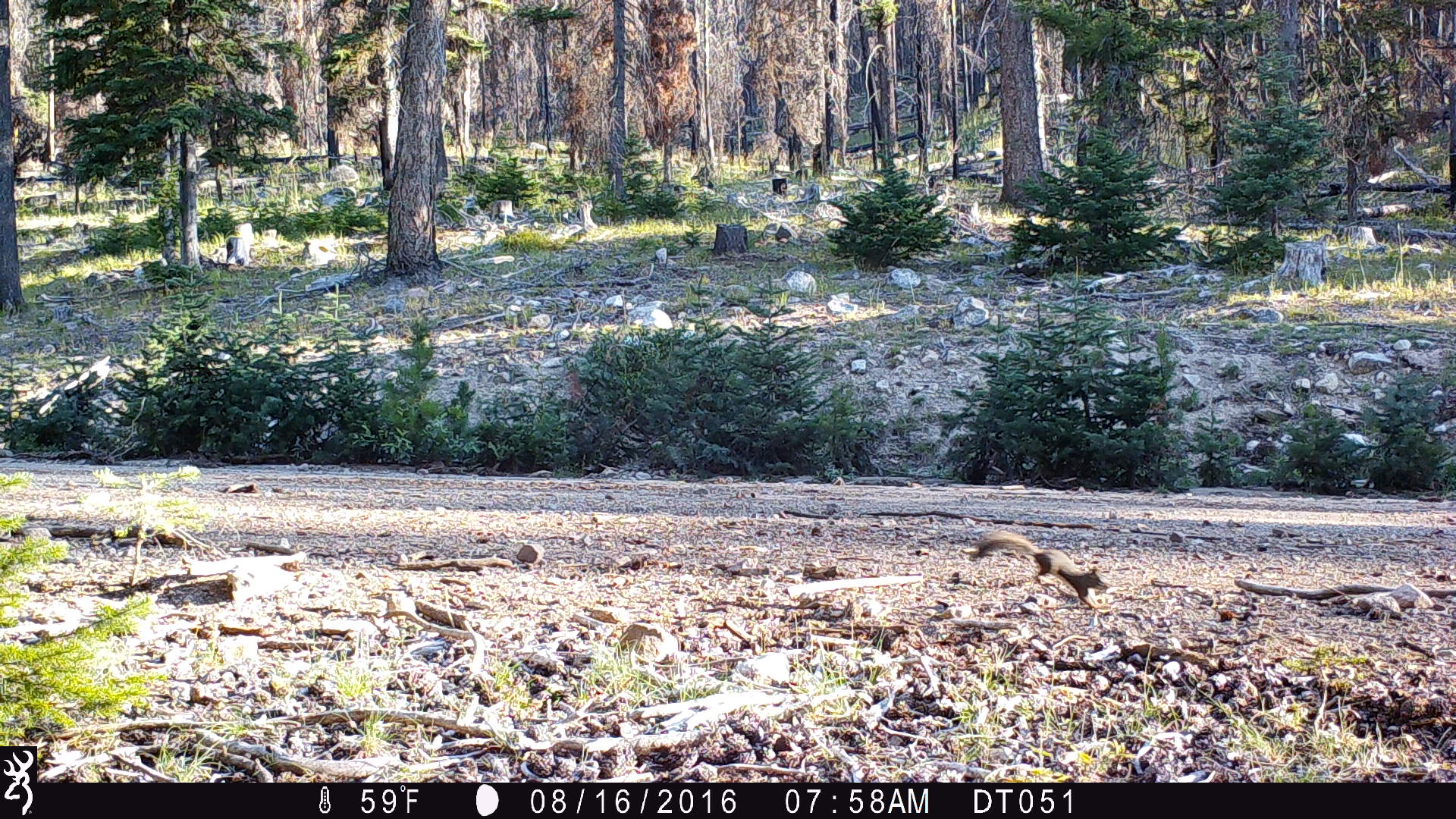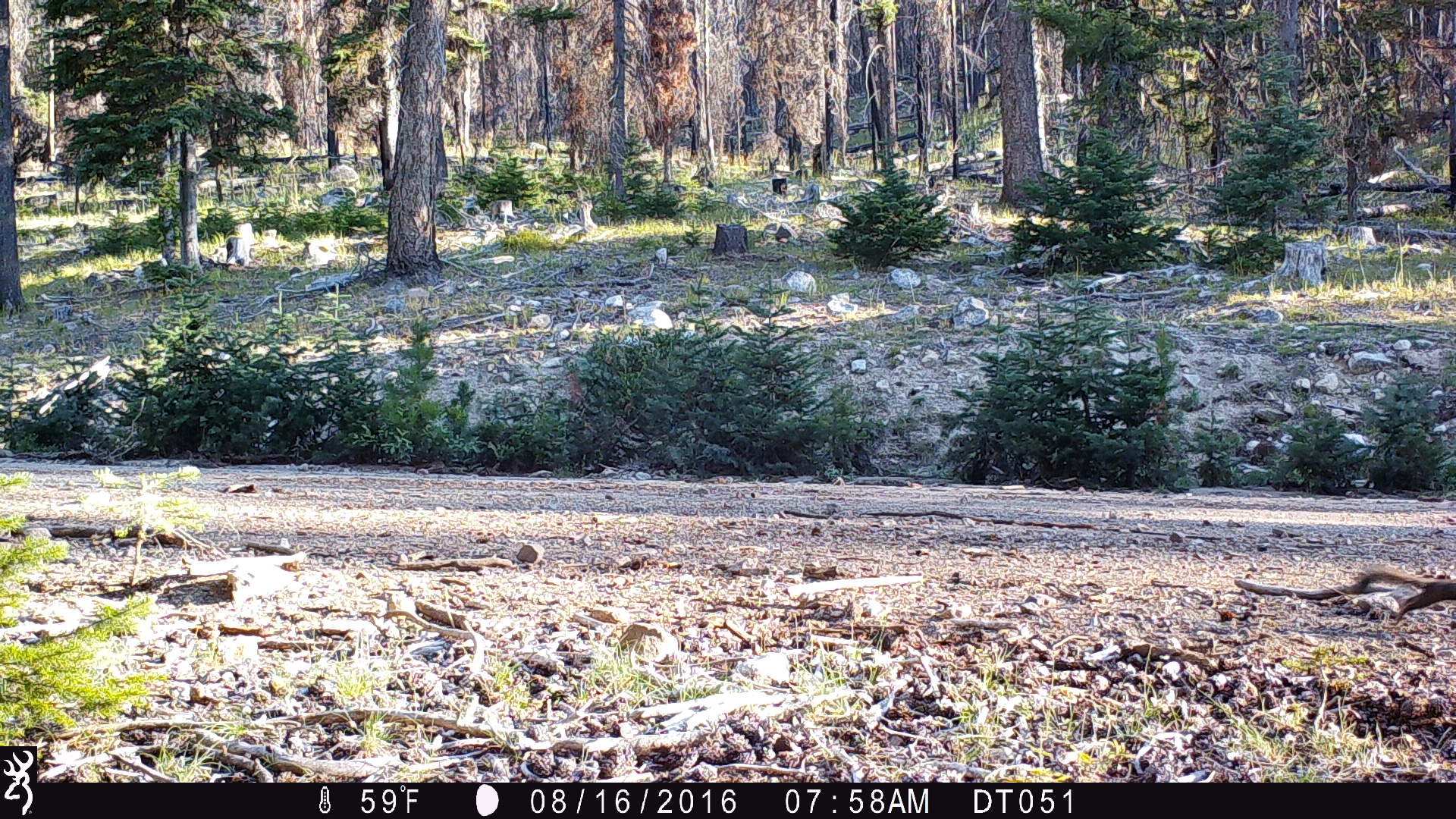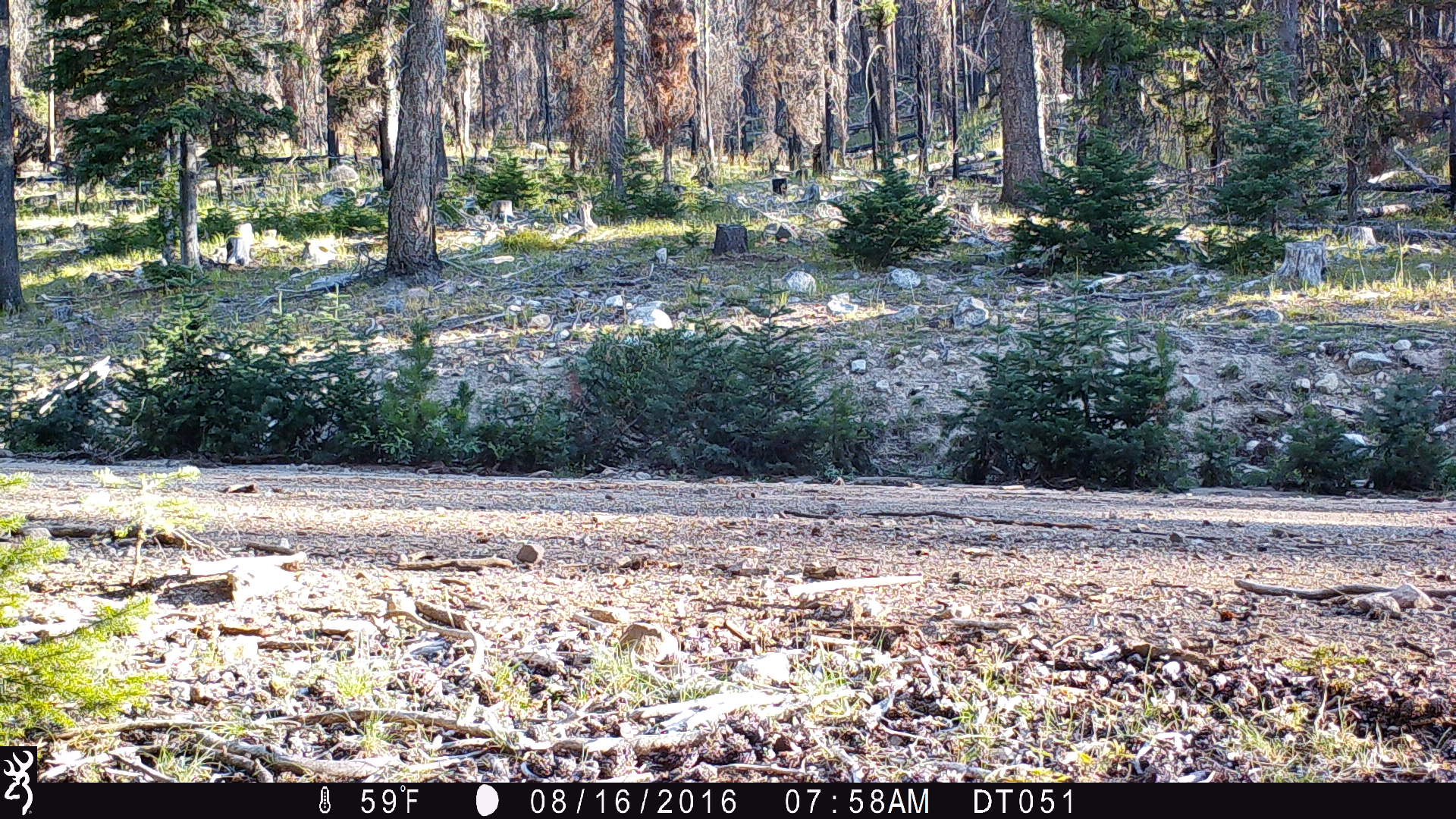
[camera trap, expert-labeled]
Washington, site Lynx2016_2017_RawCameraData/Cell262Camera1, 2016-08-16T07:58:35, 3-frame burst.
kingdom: Animalia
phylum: Chordata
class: Mammalia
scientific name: Mammalia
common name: small mammal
Small mammal (Mammalia). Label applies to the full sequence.